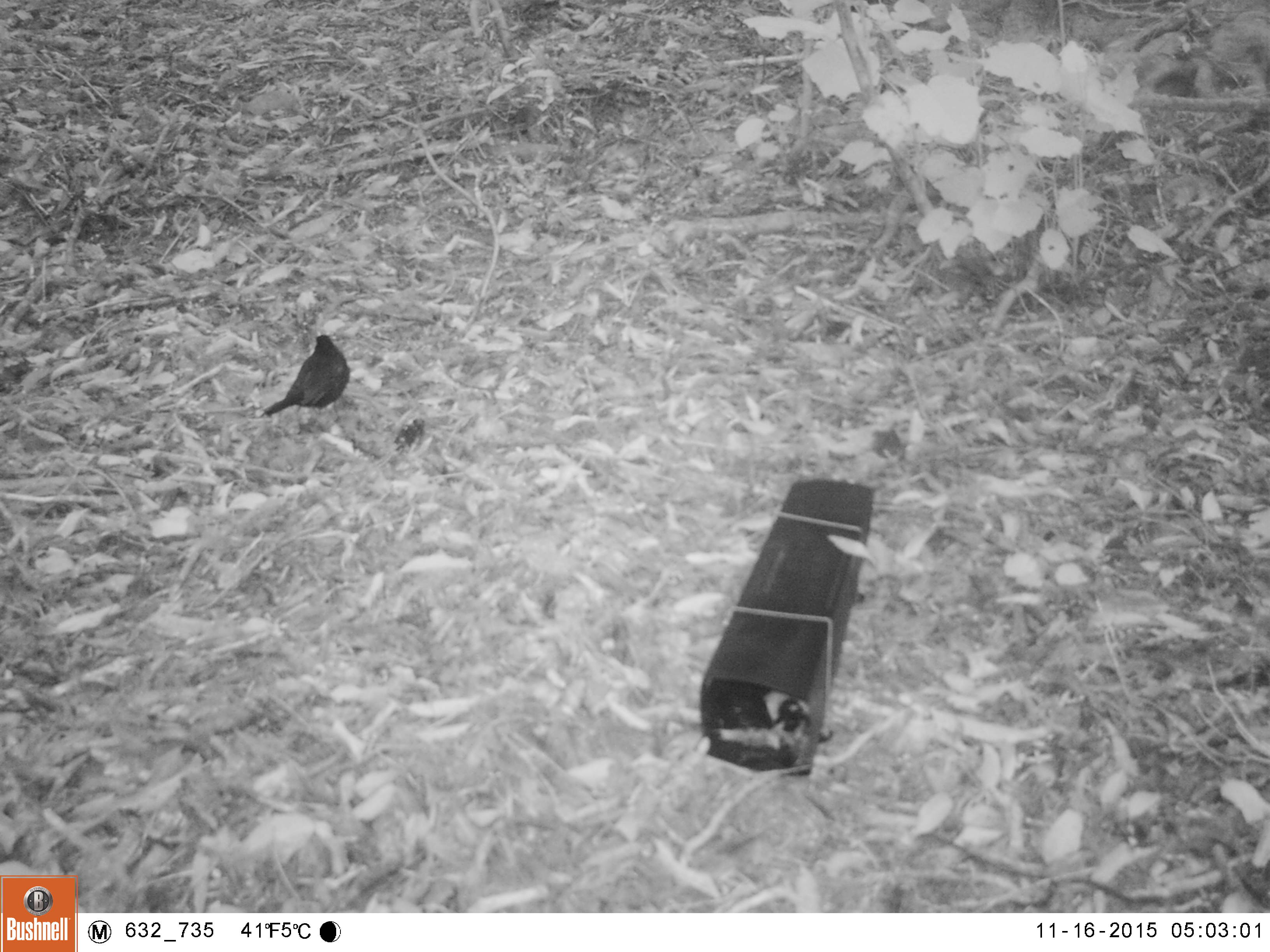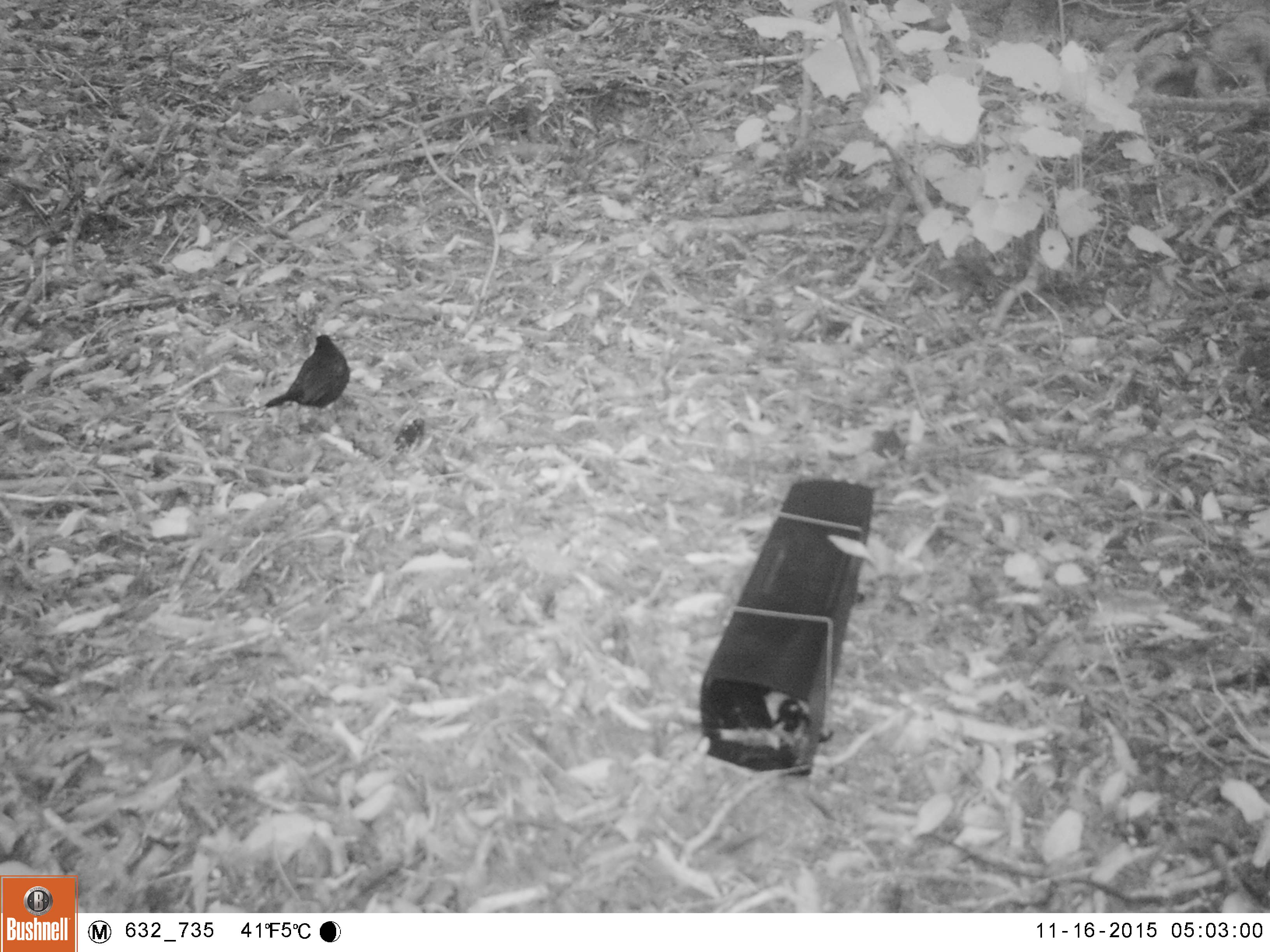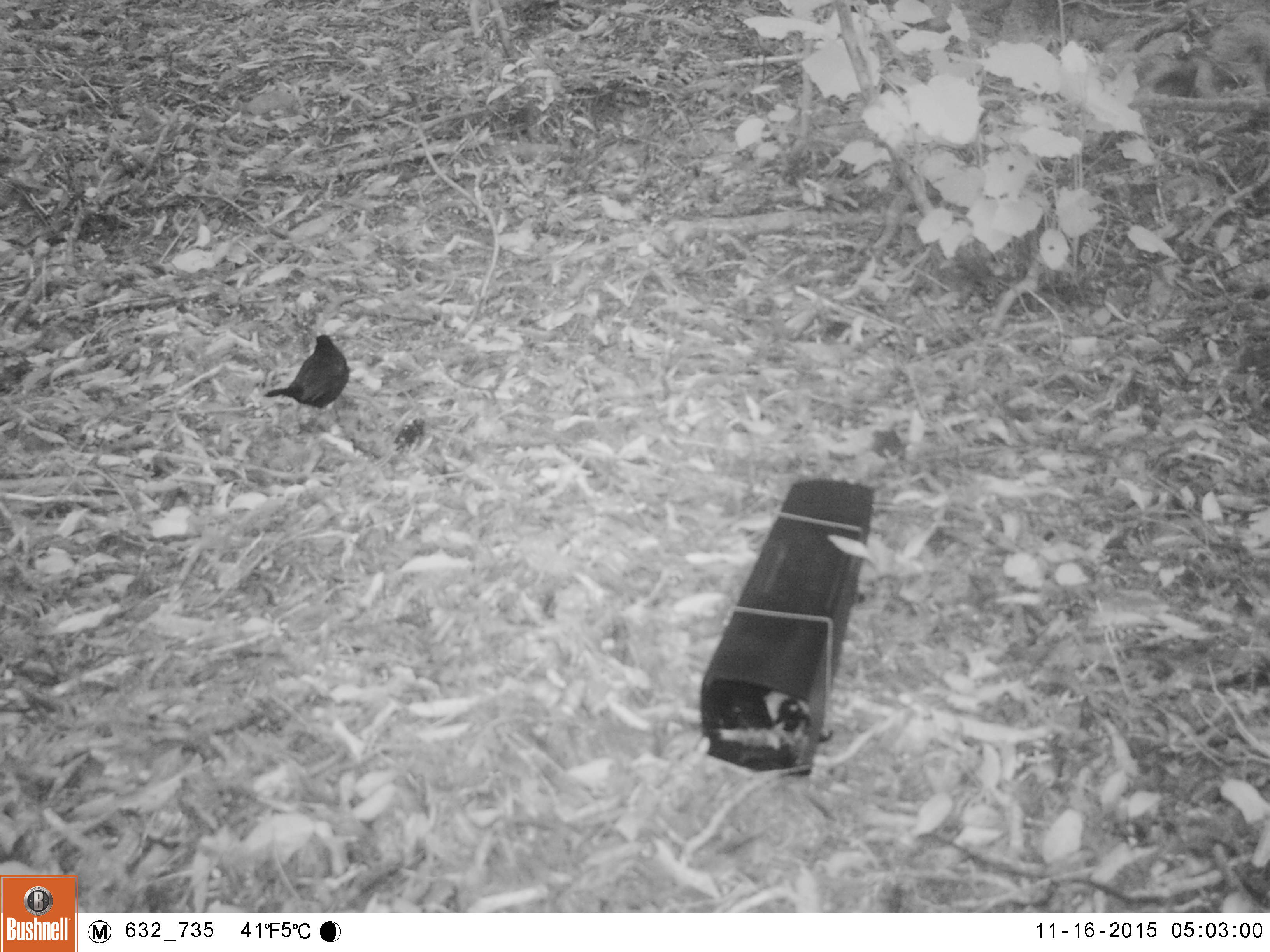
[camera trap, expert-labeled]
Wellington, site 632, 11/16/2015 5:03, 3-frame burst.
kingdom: Animalia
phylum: Chordata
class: Aves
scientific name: Aves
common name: bird